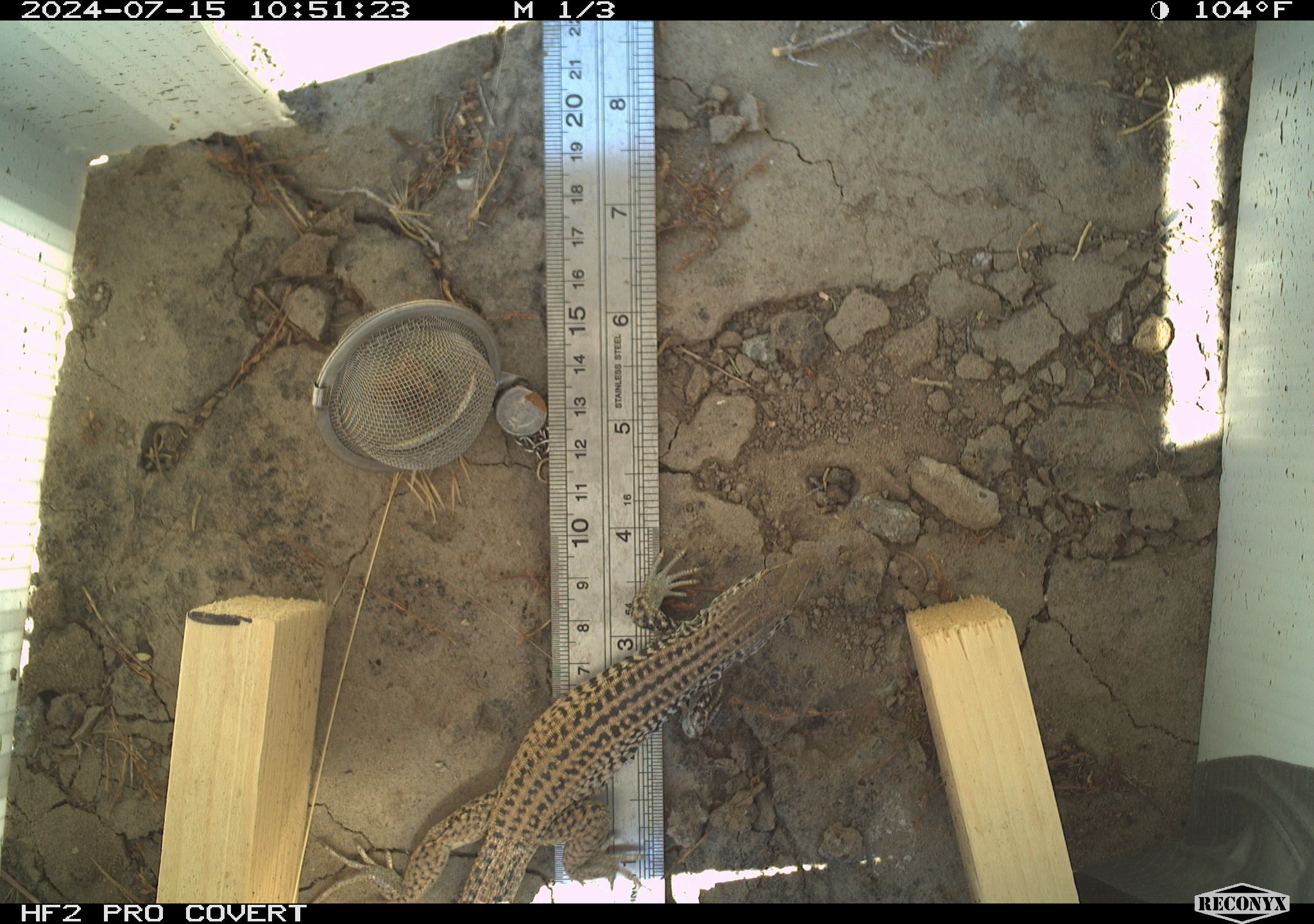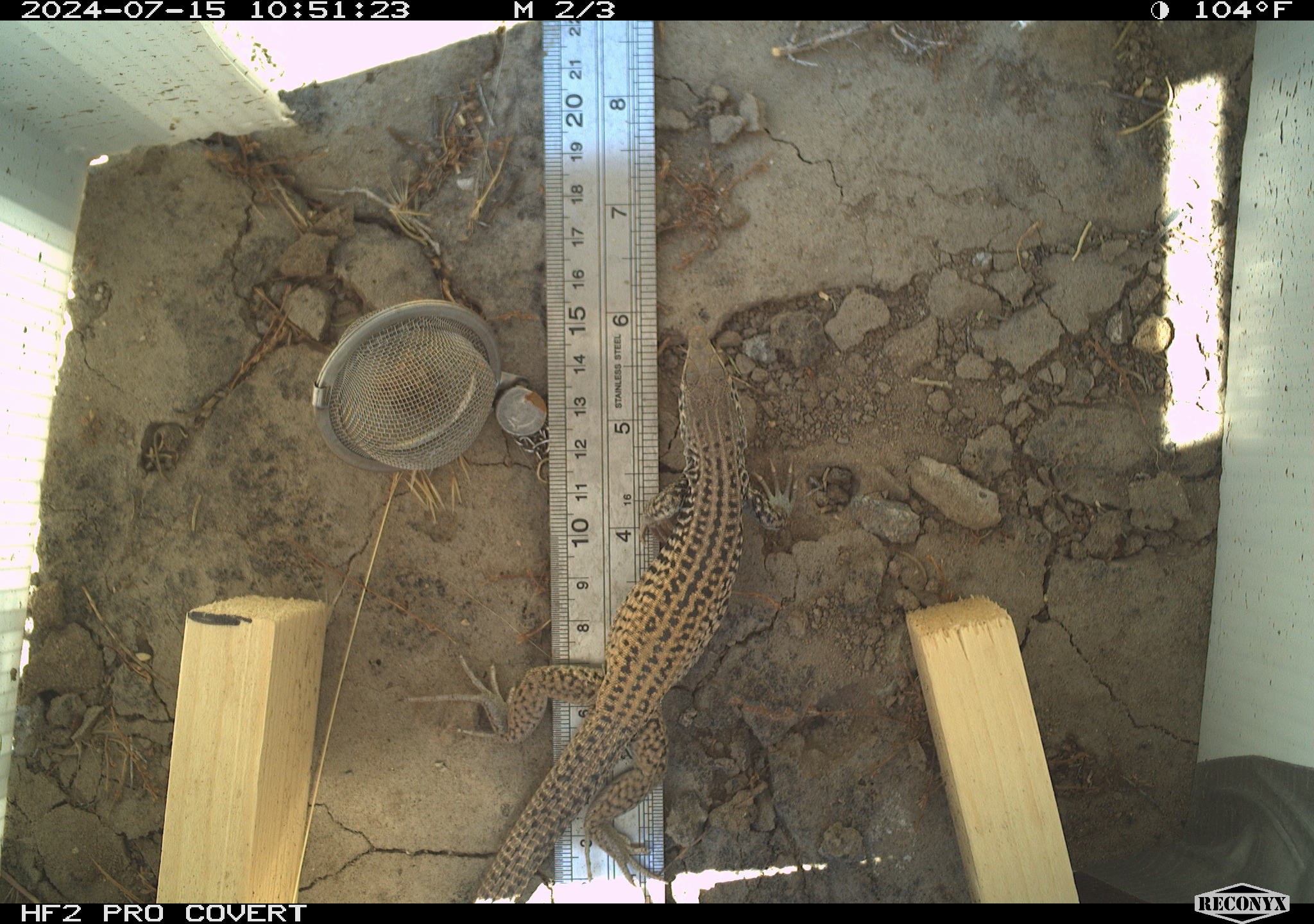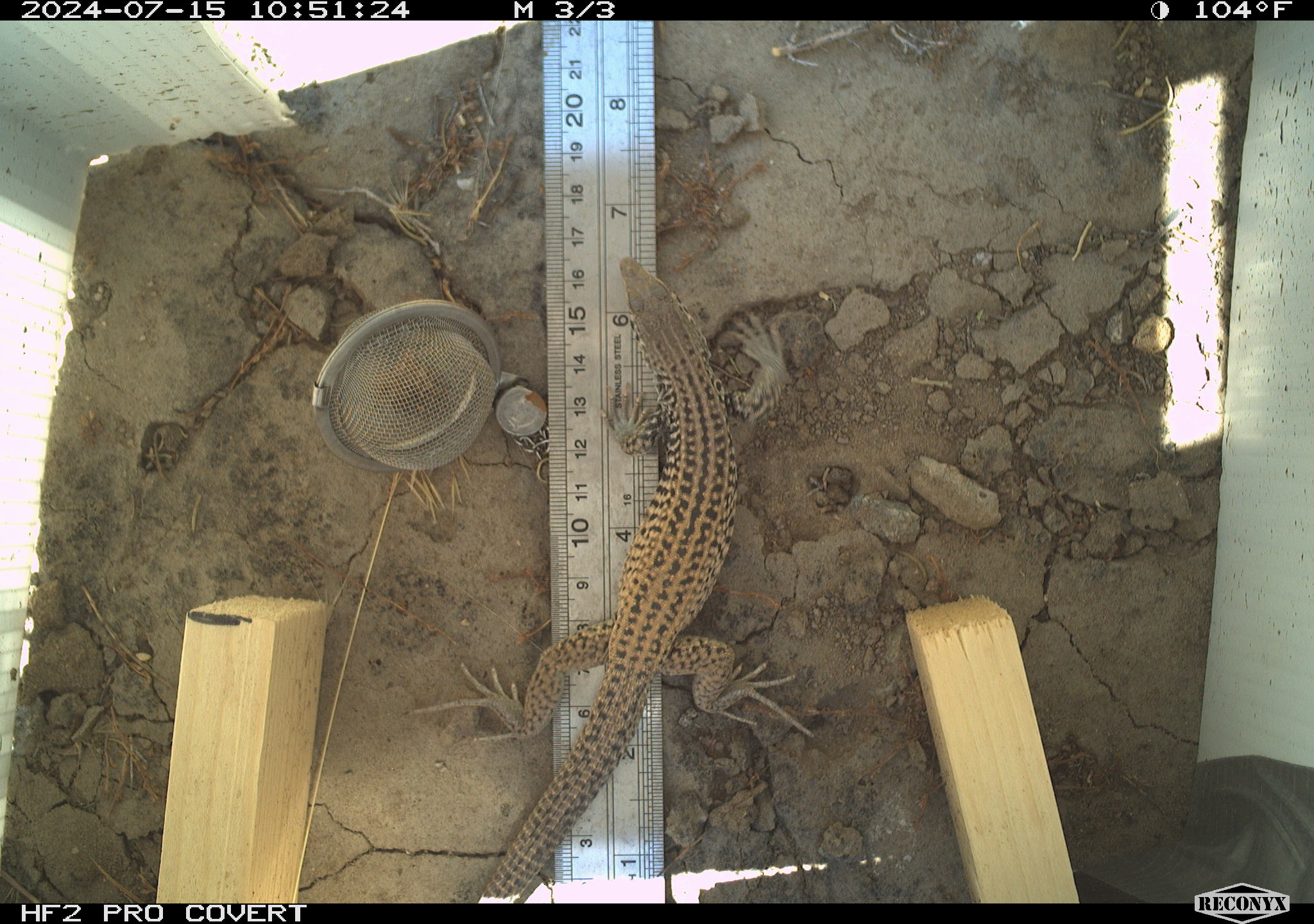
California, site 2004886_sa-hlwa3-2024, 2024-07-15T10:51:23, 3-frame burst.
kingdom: Animalia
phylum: Chordata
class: Reptilia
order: Squamata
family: Teiidae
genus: Aspidoscelis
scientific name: Aspidoscelis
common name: whiptail lizards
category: aspidoscelis species